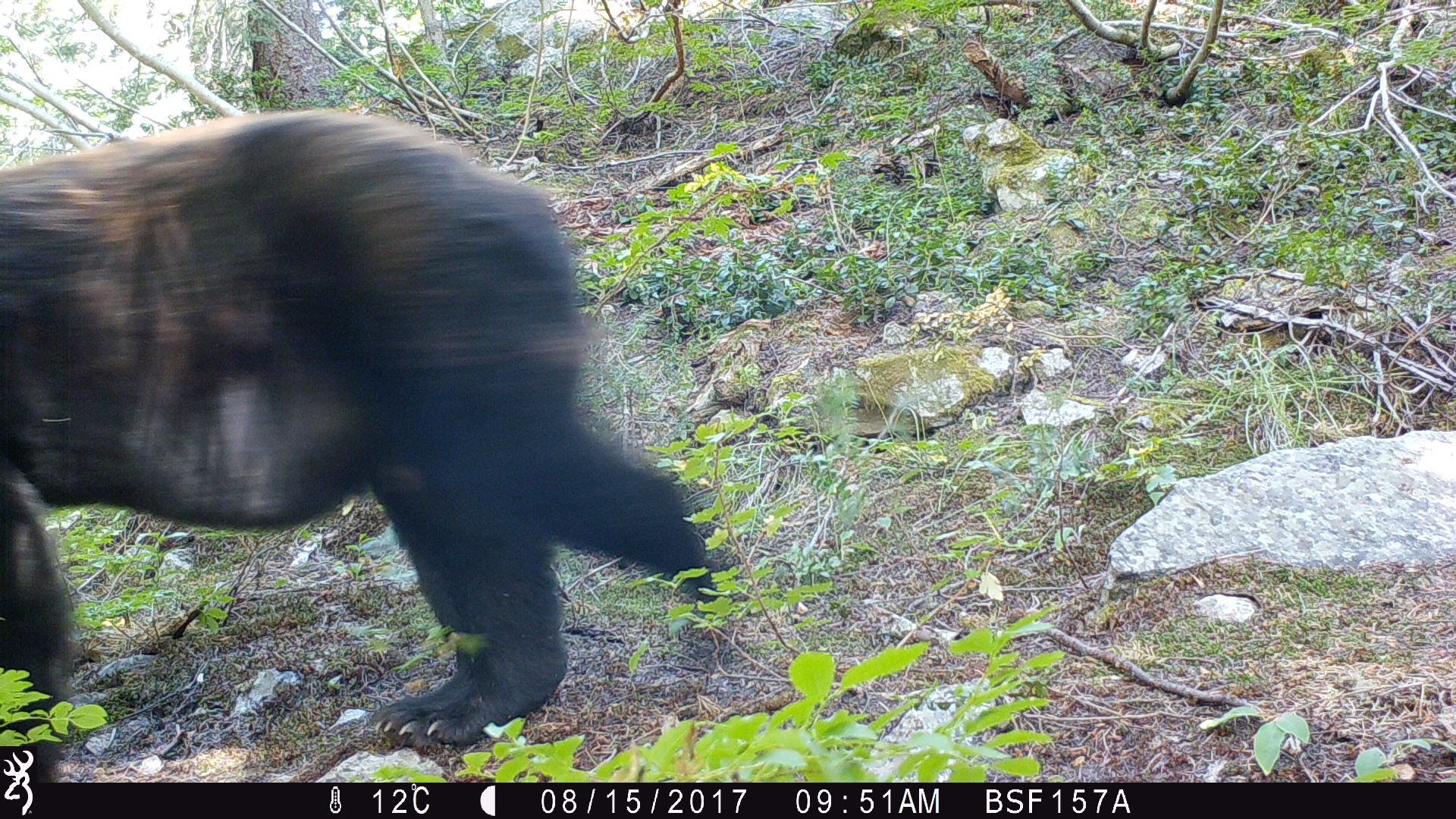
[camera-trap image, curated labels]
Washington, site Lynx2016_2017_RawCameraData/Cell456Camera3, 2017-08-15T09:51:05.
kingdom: Animalia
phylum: Chordata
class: Mammalia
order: Carnivora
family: Ursidae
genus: Ursus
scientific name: Ursus americanus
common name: american black bear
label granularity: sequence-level